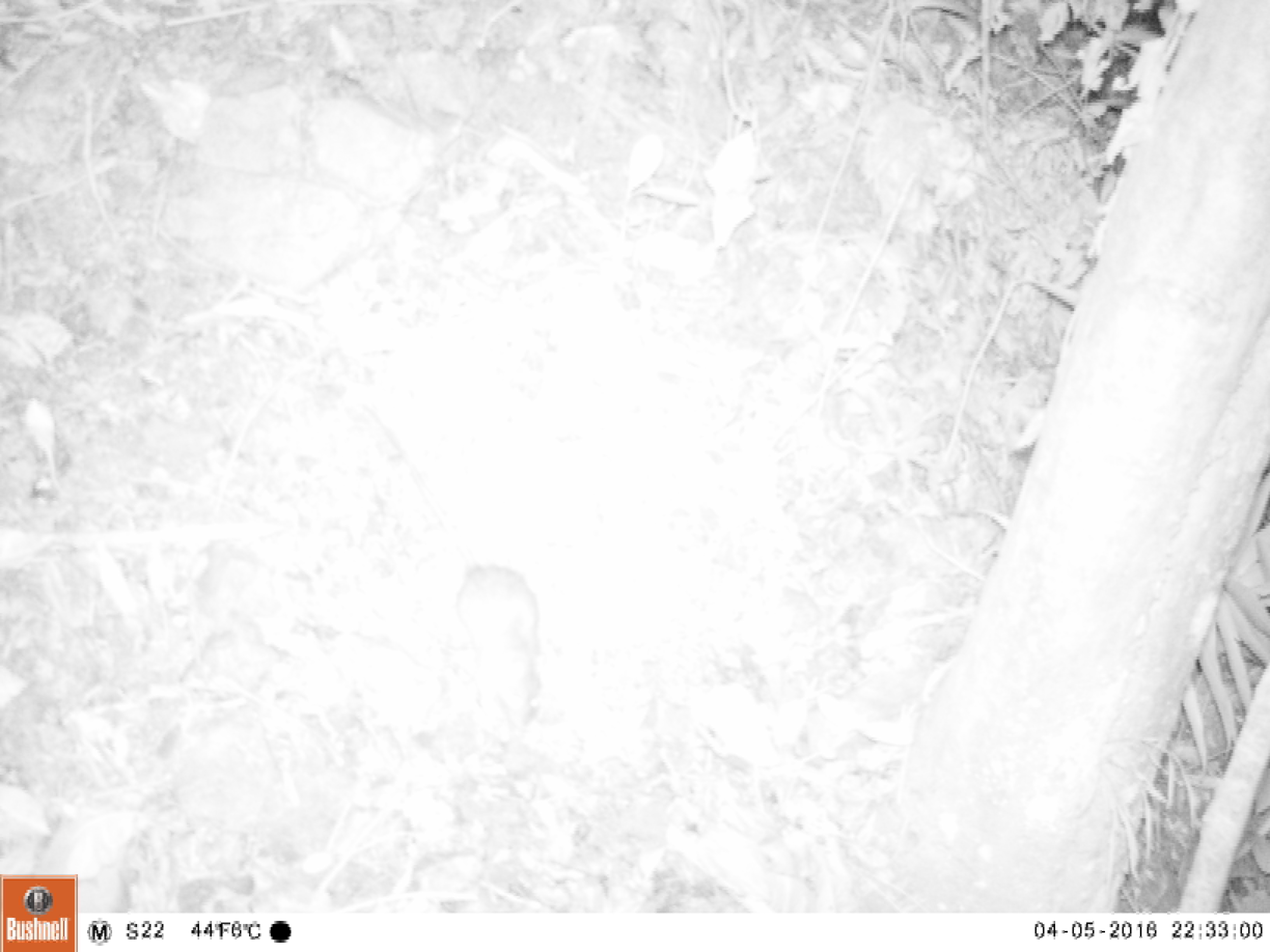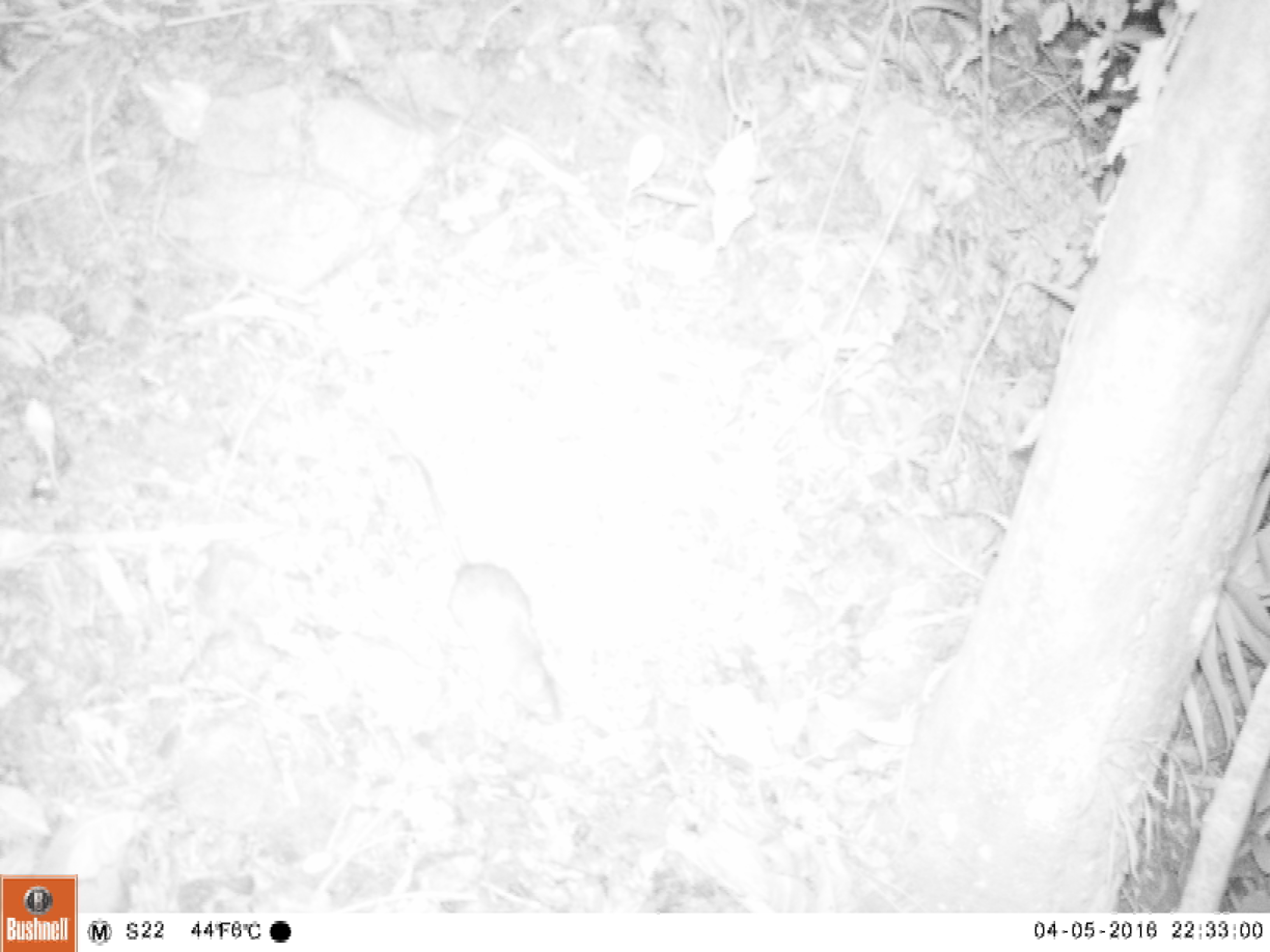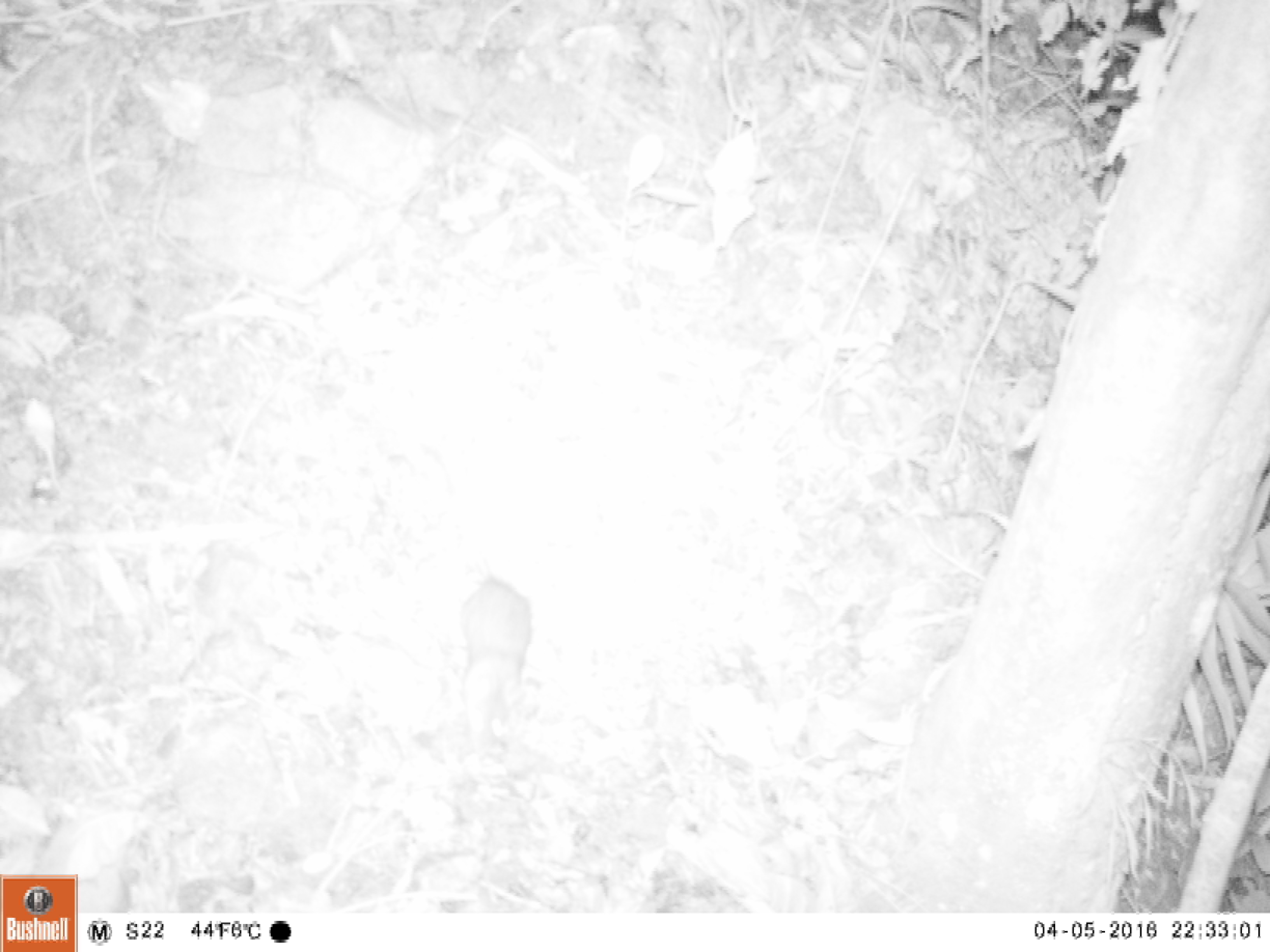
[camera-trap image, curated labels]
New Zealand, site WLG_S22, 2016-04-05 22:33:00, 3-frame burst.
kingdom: Animalia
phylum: Chordata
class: Mammalia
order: Rodentia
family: Muridae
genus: Rattus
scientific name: Rattus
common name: rat